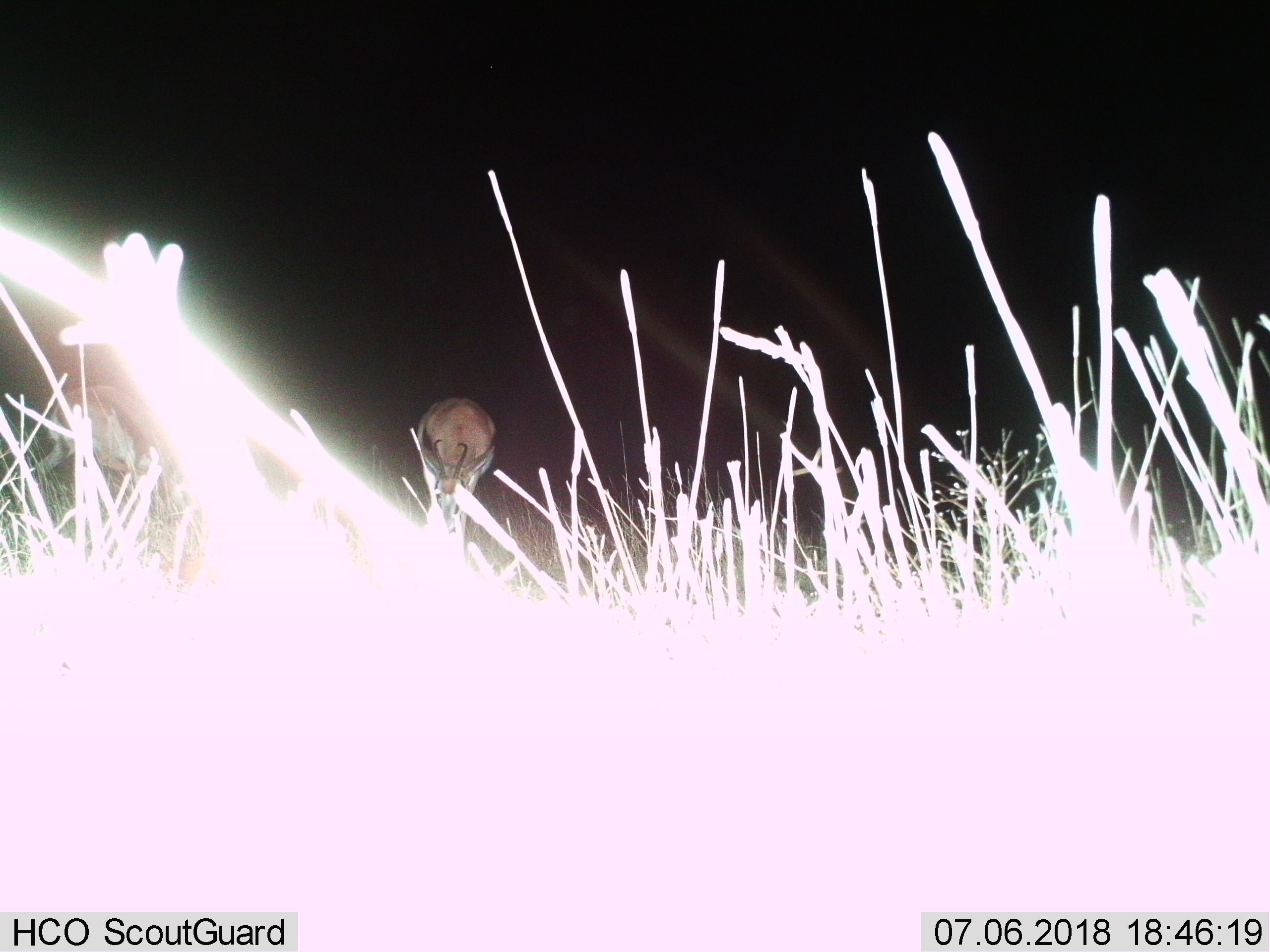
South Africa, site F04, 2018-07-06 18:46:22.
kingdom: Animalia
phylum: Chordata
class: Mammalia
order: Artiodactyla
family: Bovidae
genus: Antidorcas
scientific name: Antidorcas marsupialis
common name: springbok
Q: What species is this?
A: Springbok (Antidorcas marsupialis).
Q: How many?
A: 2.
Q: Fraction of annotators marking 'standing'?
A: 29%.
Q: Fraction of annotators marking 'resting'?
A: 0%.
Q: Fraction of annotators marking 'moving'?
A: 14%.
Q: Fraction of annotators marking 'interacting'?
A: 0%.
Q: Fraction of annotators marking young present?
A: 0%.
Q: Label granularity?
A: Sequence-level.